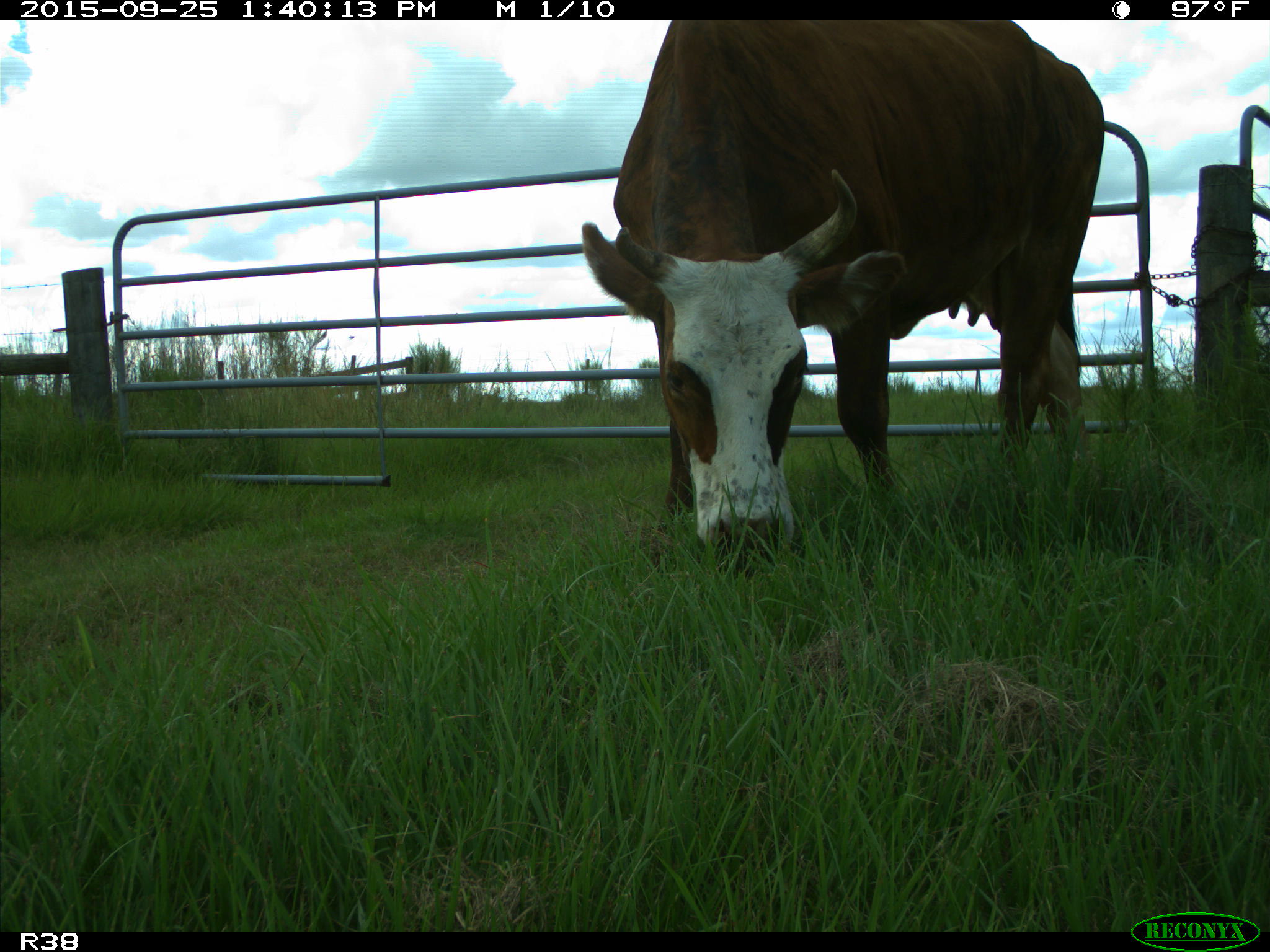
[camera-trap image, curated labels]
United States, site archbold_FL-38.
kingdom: Animalia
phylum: Chordata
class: Mammalia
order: Artiodactyla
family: Bovidae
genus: Bos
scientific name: Bos taurus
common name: domestic cow